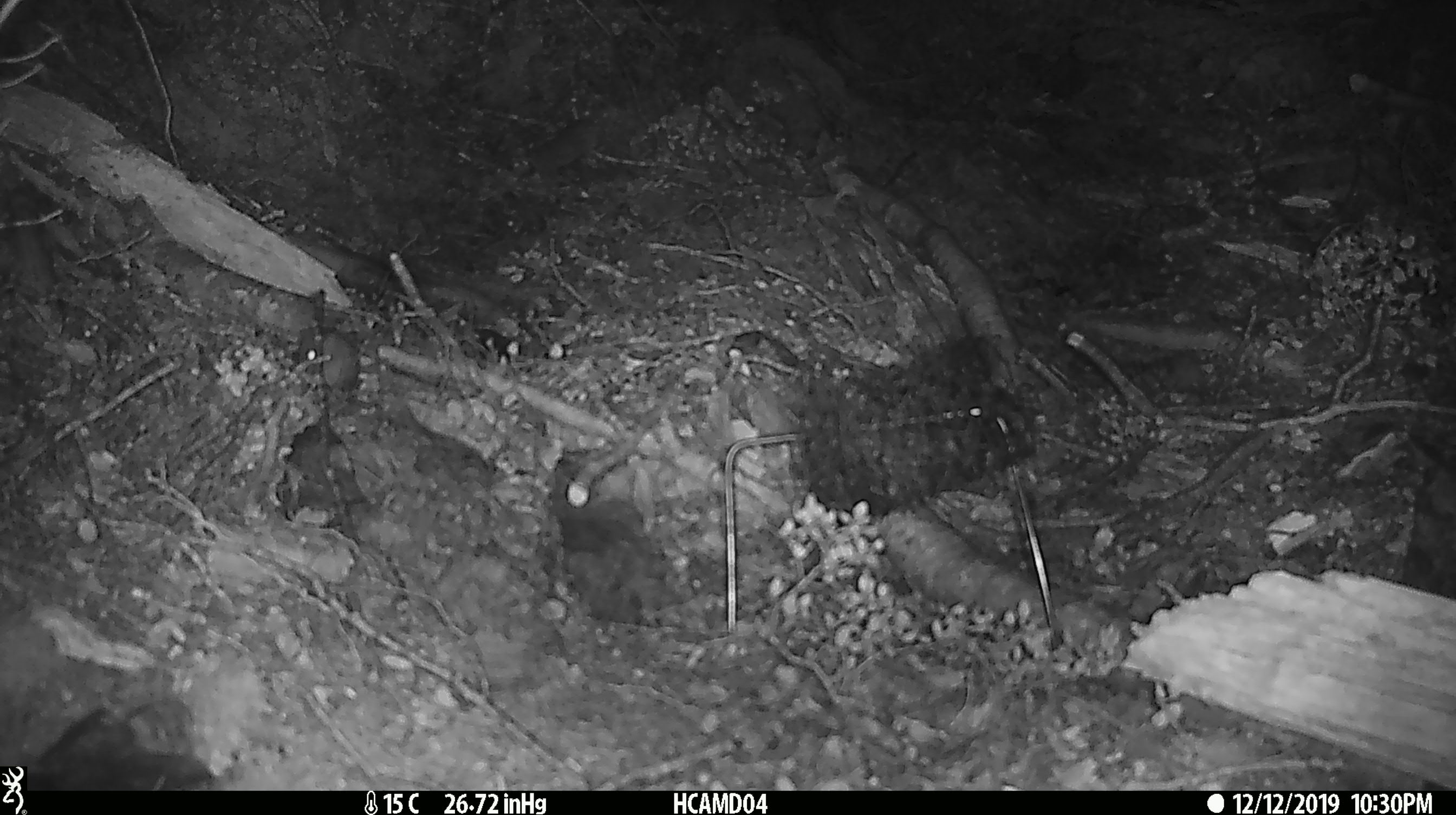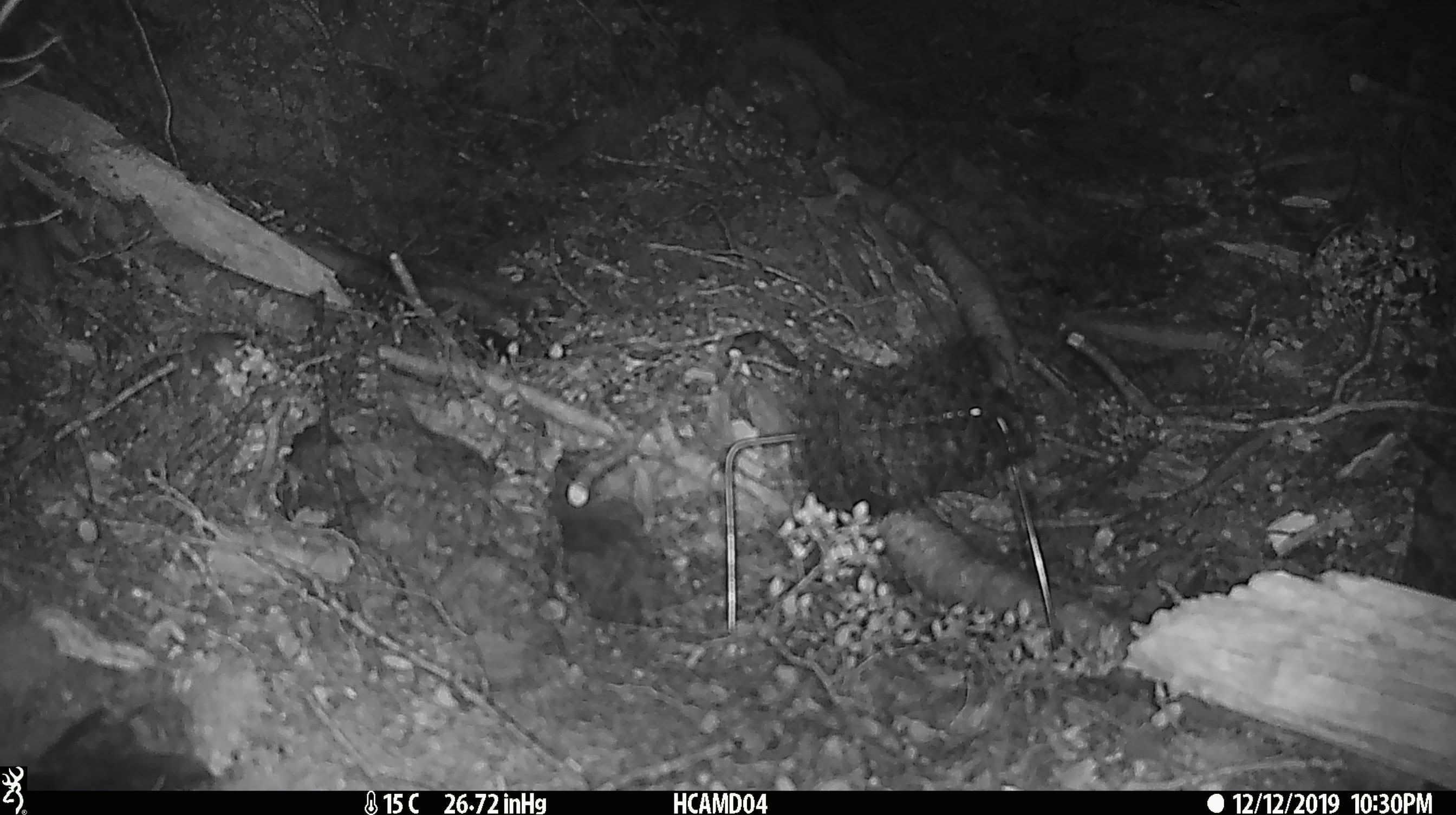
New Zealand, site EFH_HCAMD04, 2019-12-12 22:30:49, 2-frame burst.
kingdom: Animalia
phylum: Chordata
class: Mammalia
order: Rodentia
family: Muridae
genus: Mus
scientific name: Mus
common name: mouse